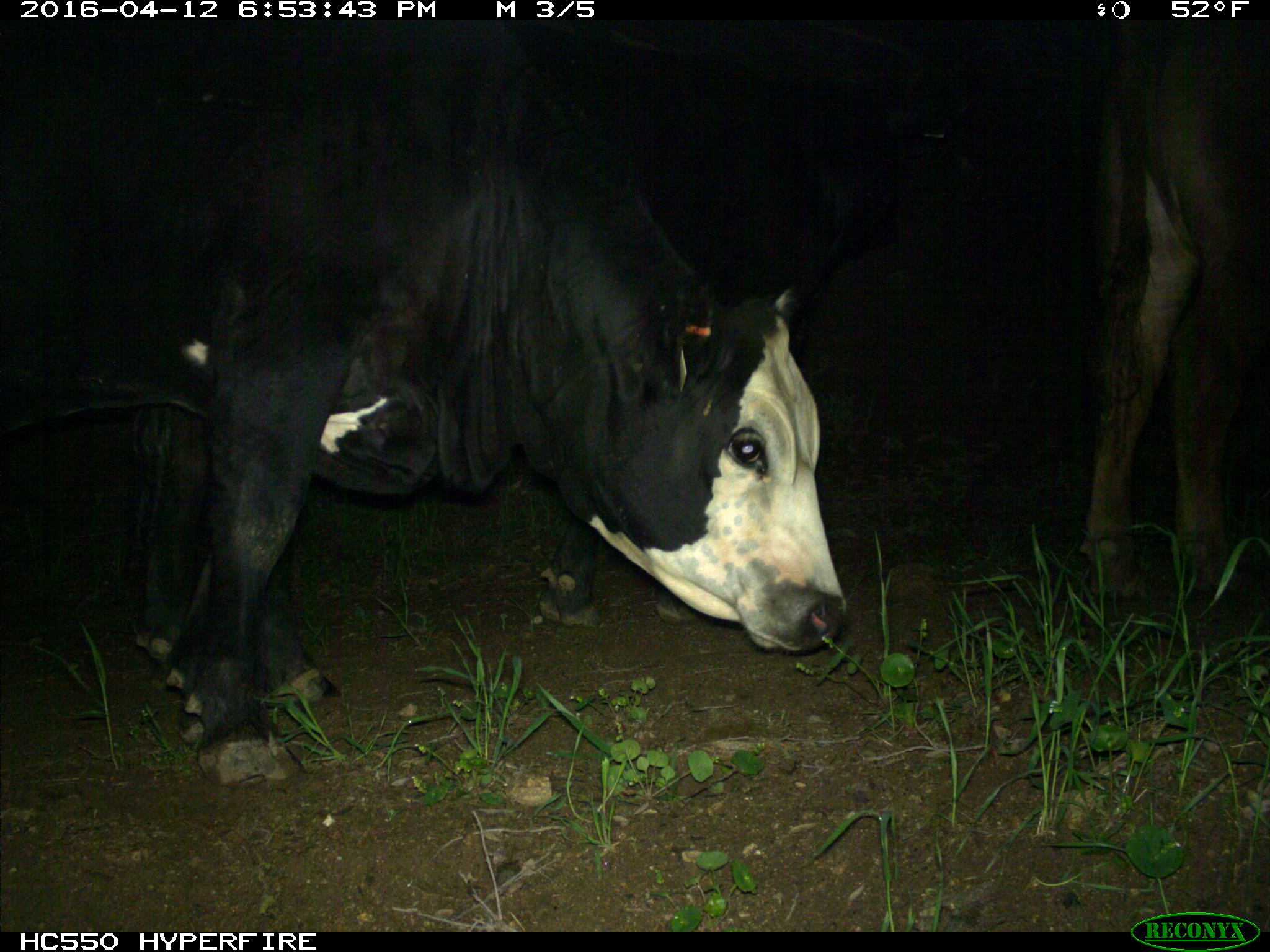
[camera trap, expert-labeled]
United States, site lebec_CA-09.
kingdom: Animalia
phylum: Chordata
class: Mammalia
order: Artiodactyla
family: Bovidae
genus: Bos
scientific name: Bos taurus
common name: domestic cow